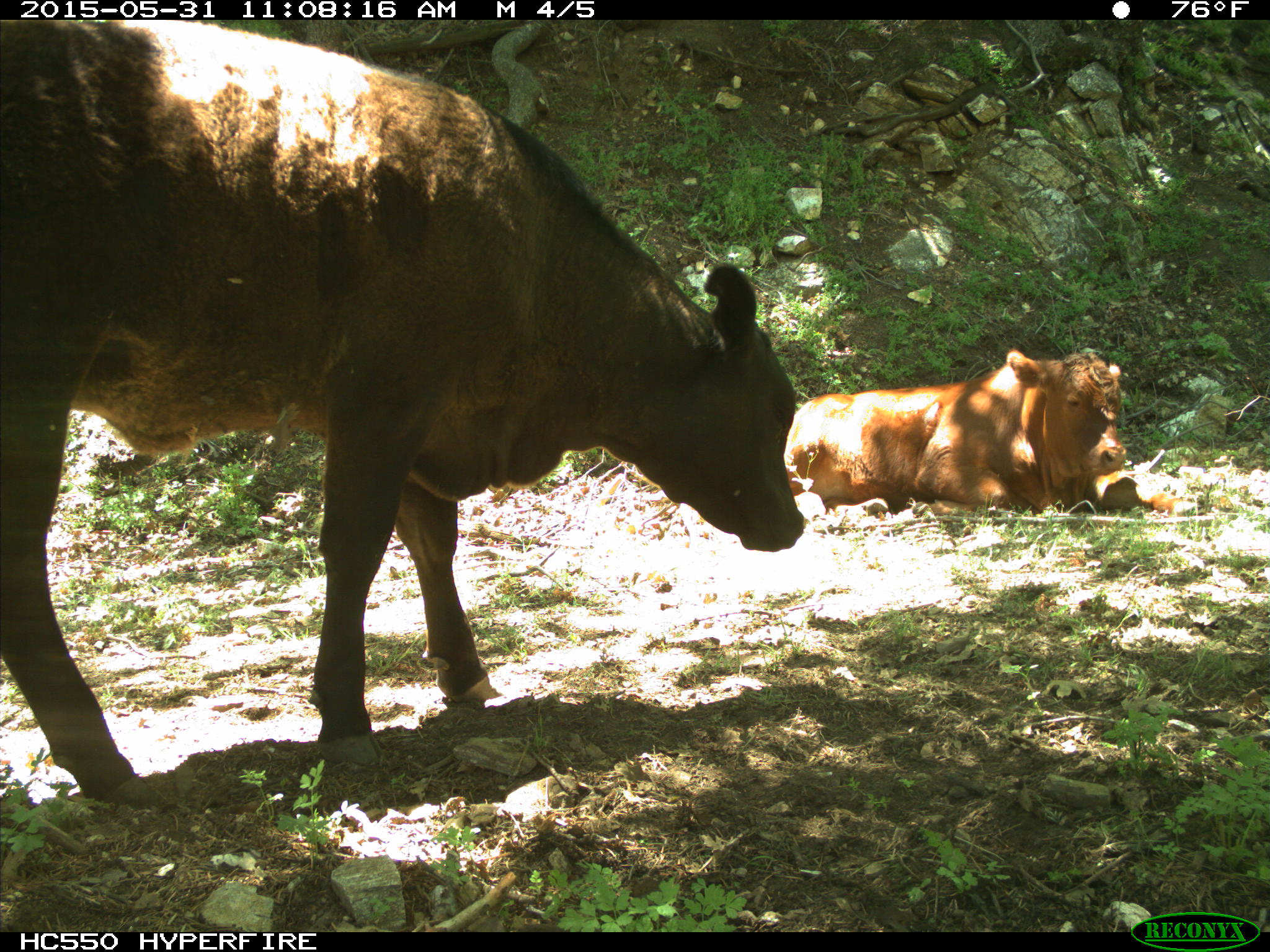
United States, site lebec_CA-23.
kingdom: Animalia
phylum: Chordata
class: Mammalia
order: Artiodactyla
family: Bovidae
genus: Bos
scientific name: Bos taurus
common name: domestic cow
Bos taurus (domestic cow).